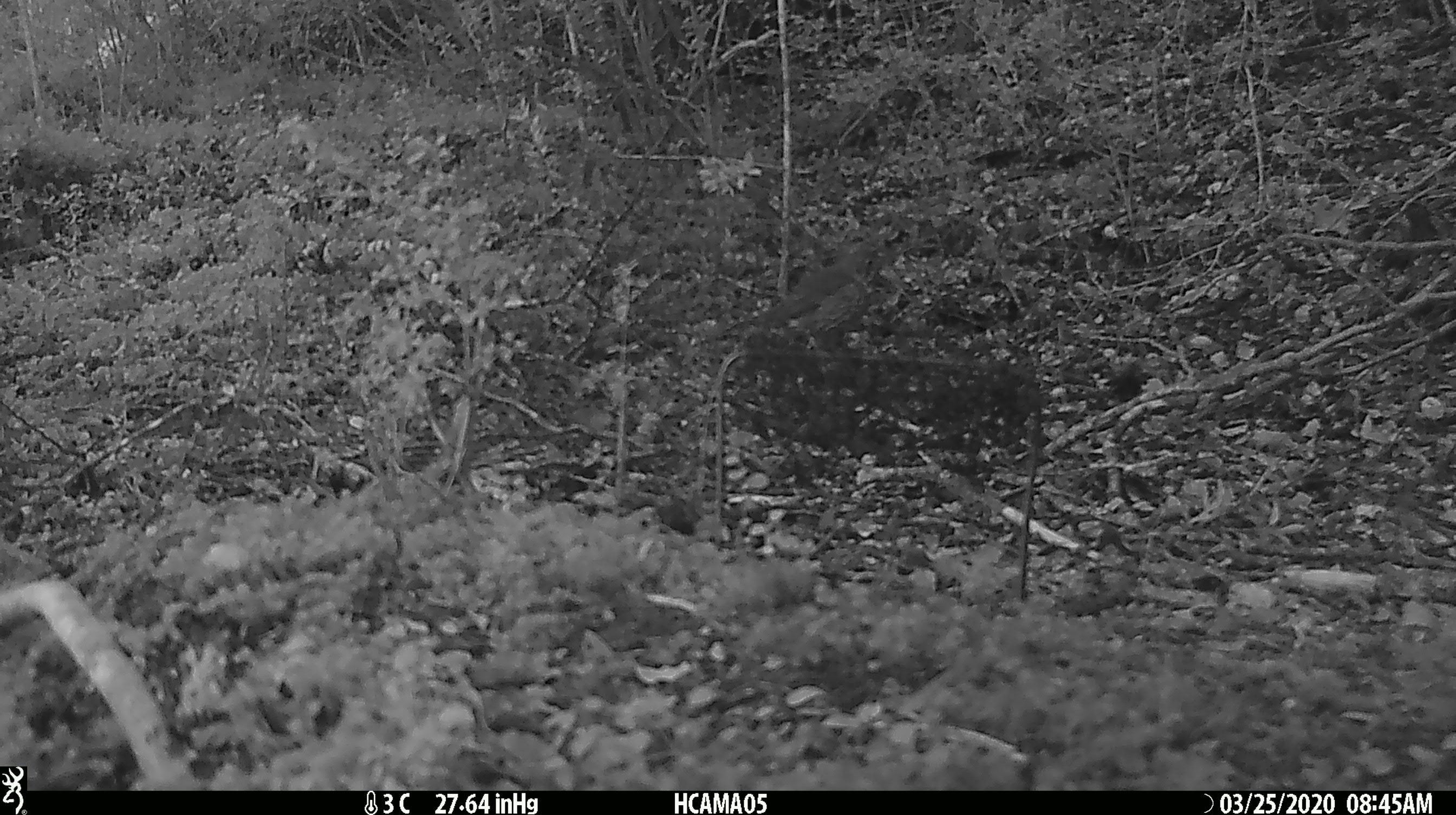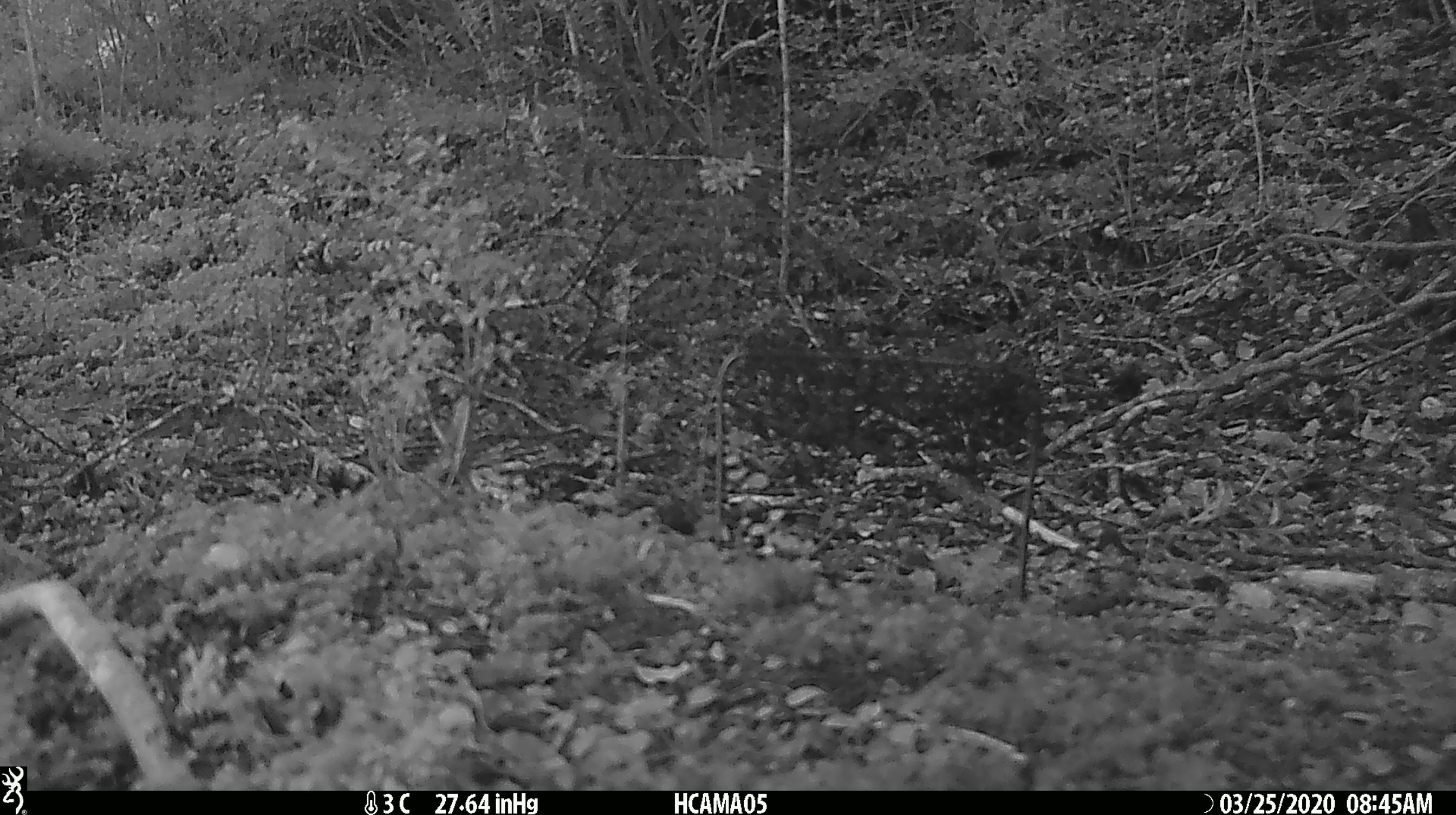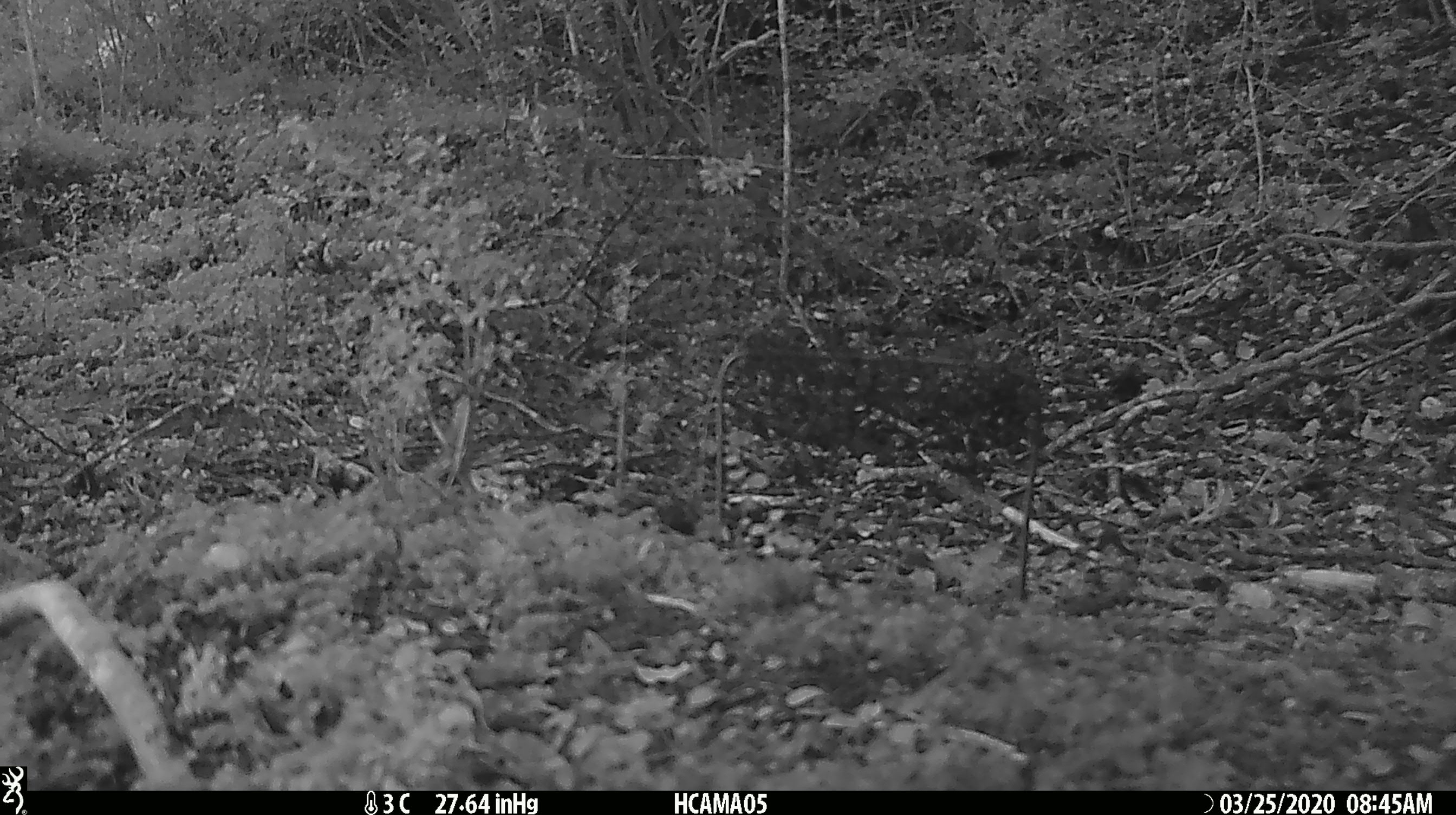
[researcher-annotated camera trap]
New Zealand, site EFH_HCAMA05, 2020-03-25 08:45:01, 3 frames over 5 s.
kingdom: Animalia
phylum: Chordata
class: Aves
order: Passeriformes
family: Turdidae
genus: Turdus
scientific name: Turdus philomelos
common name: song thrush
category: thrush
Thrush (song thrush) (Turdus philomelos).